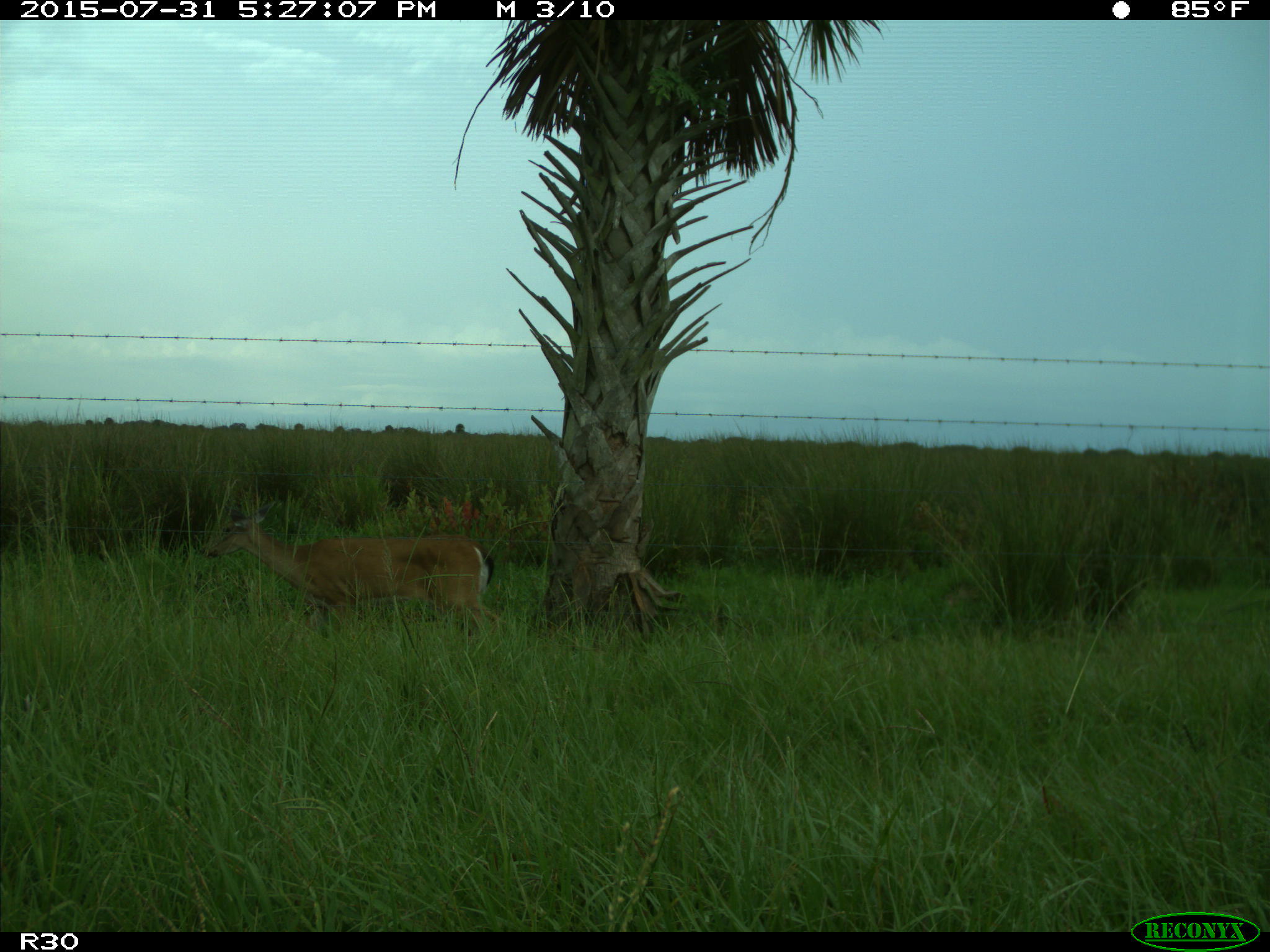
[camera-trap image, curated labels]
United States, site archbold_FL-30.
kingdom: Animalia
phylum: Chordata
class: Mammalia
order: Artiodactyla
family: Cervidae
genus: Odocoileus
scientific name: Odocoileus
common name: deer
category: unidentified deer